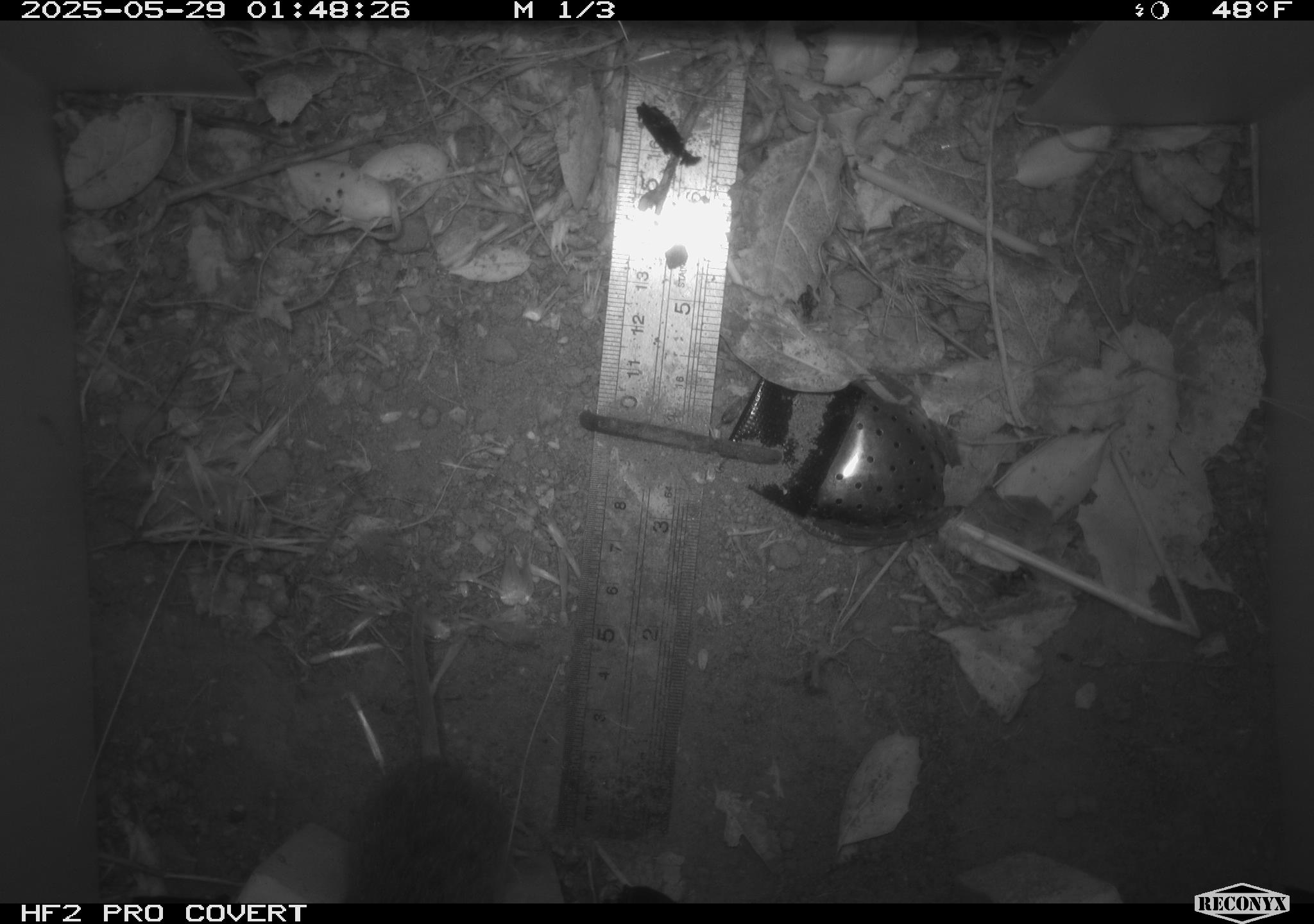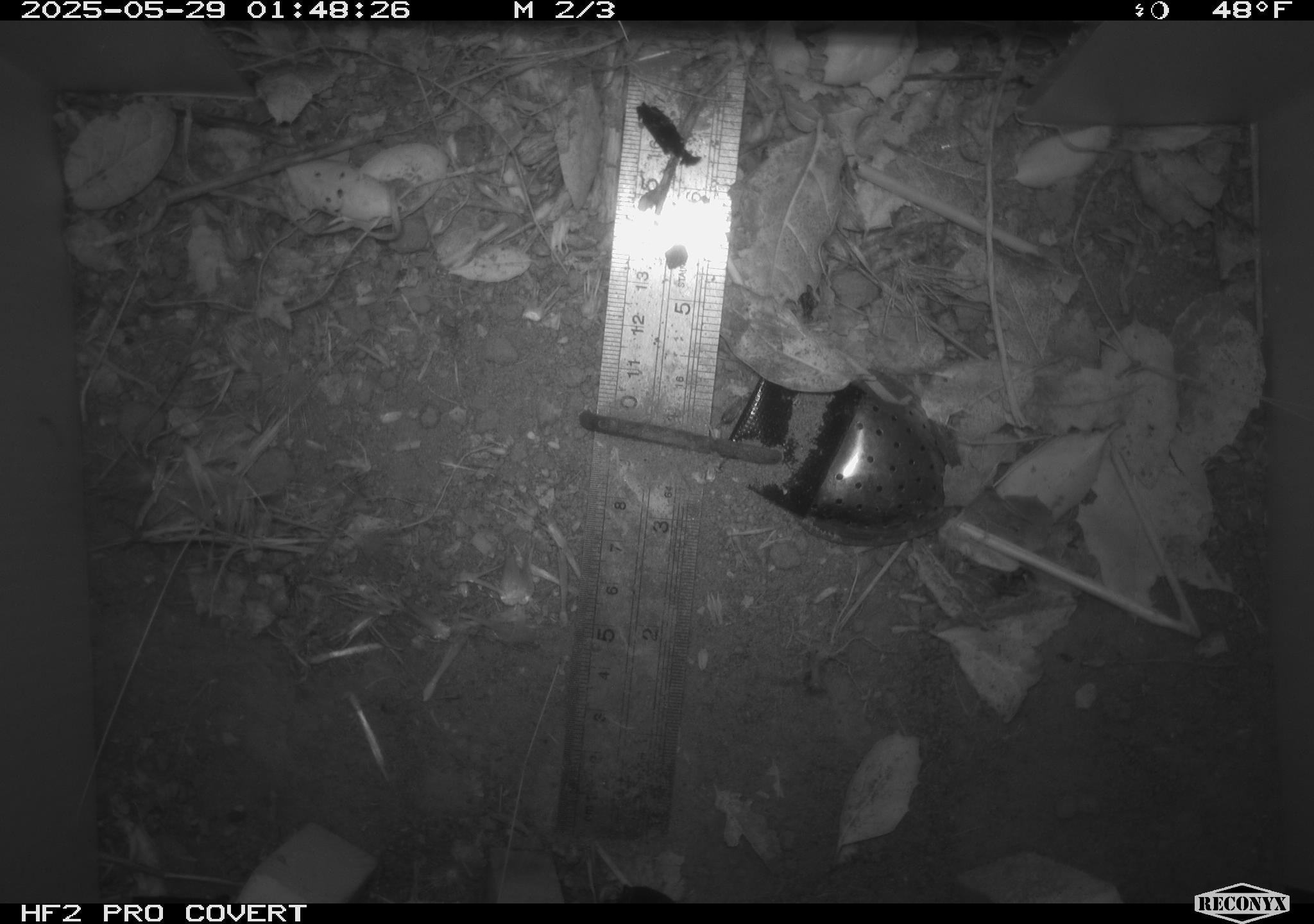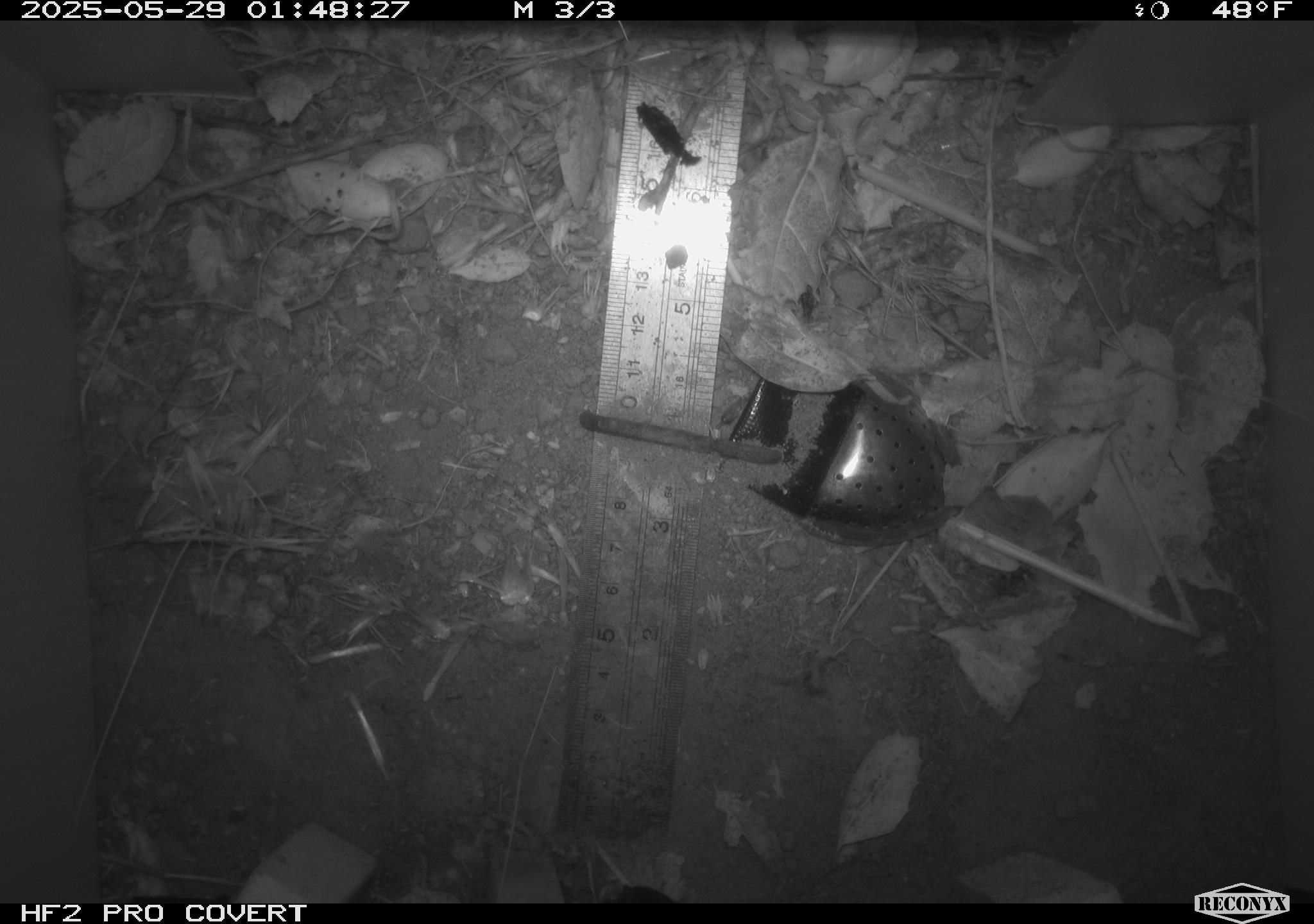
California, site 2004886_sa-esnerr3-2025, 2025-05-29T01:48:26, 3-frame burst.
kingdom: Animalia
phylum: Chordata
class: Mammalia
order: Rodentia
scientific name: Rodentia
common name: rodent